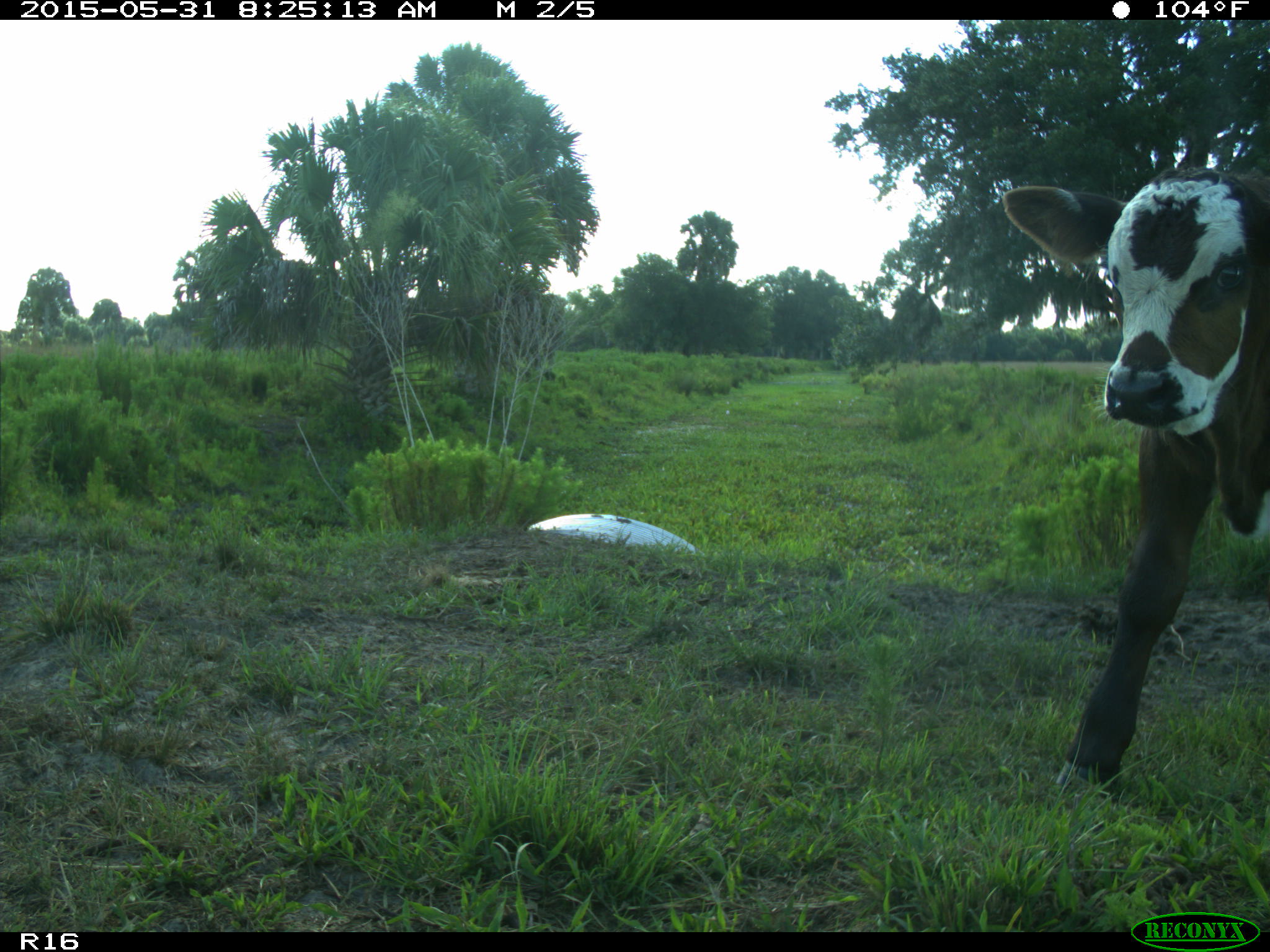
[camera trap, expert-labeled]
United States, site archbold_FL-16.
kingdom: Animalia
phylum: Chordata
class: Mammalia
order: Artiodactyla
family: Bovidae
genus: Bos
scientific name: Bos taurus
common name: domestic cow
Bos taurus (domestic cow).